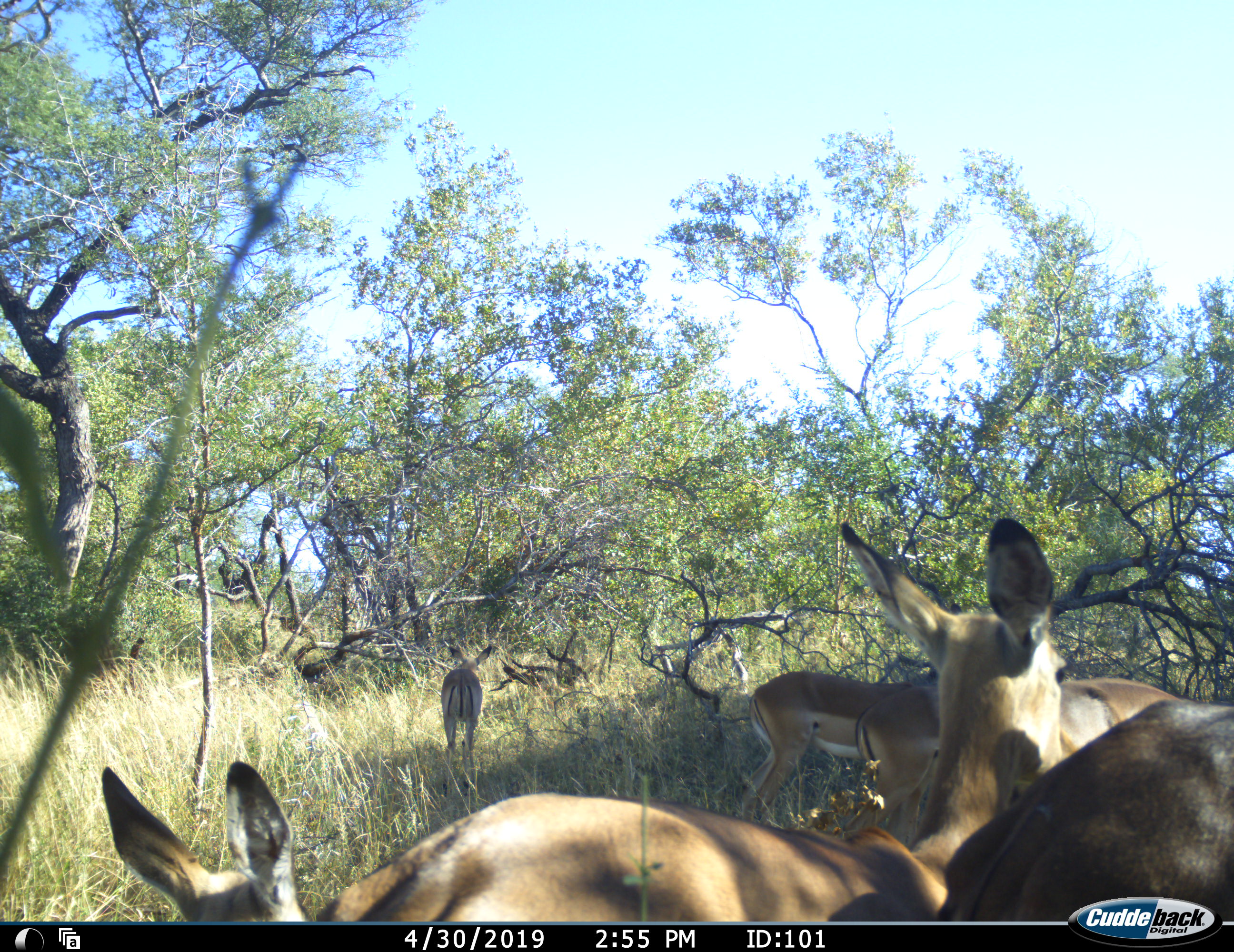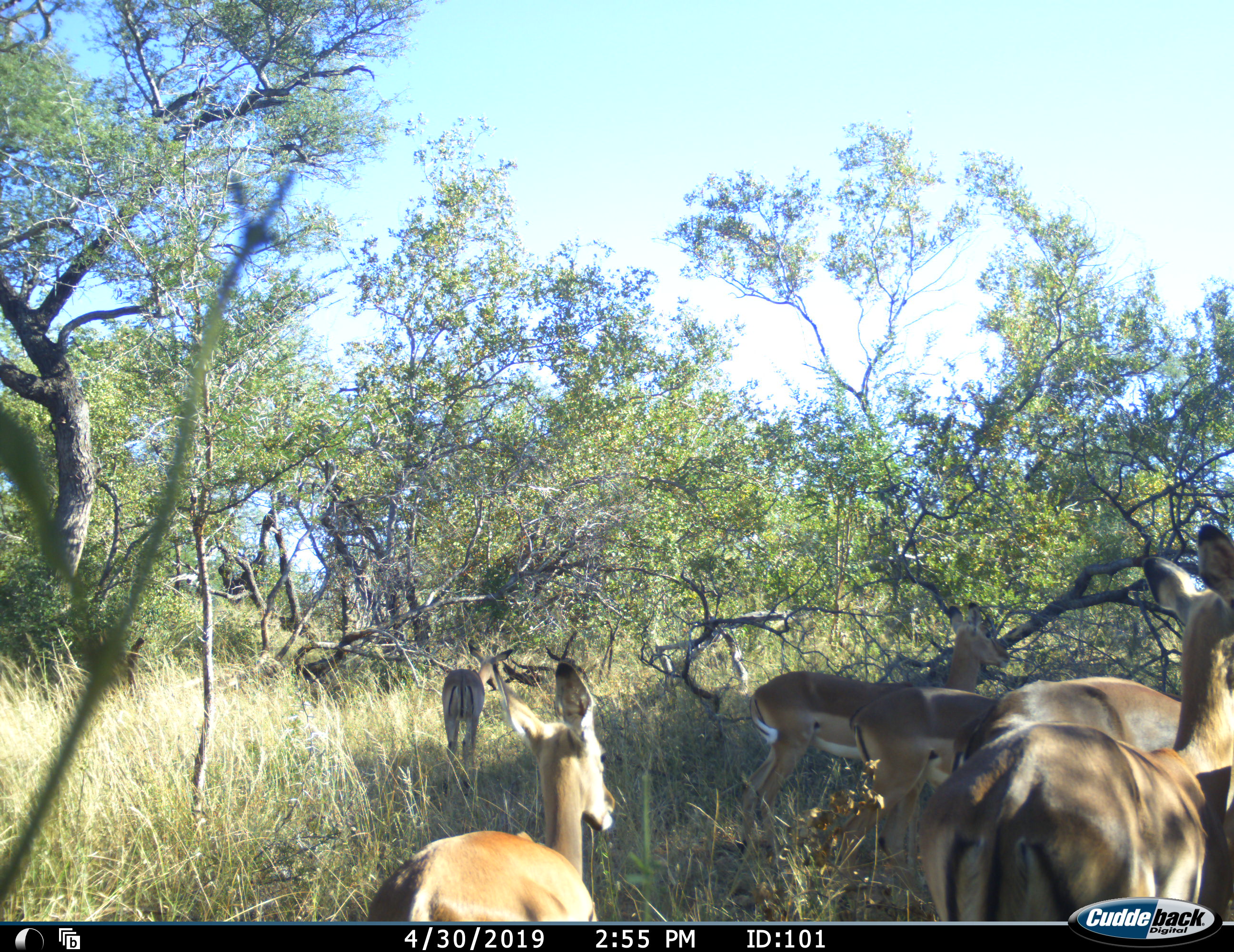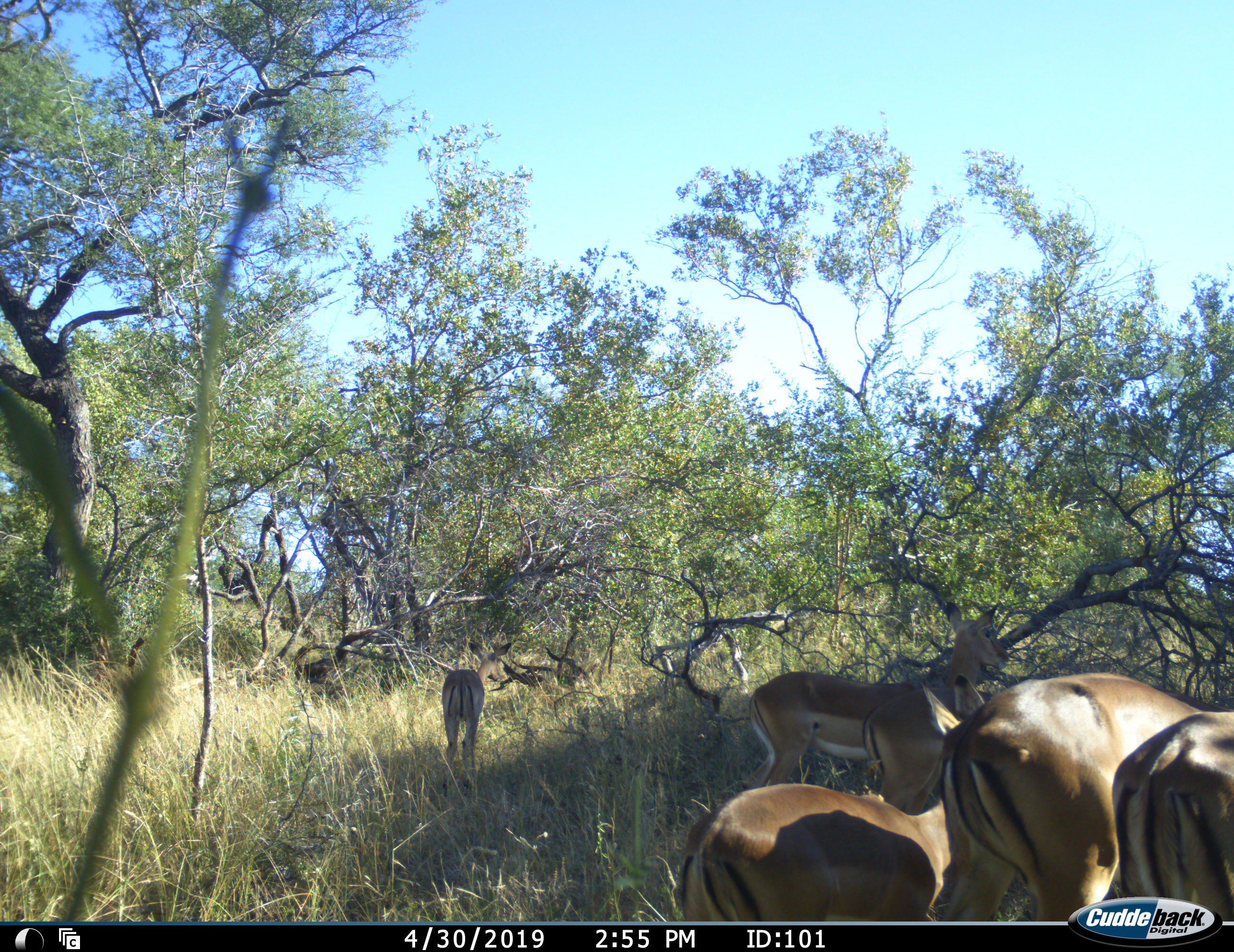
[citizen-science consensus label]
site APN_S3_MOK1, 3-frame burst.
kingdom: Animalia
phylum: Chordata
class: Mammalia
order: Artiodactyla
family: Bovidae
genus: Aepyceros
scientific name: Aepyceros melampus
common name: impala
Impala (Aepyceros melampus), count 6. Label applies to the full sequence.